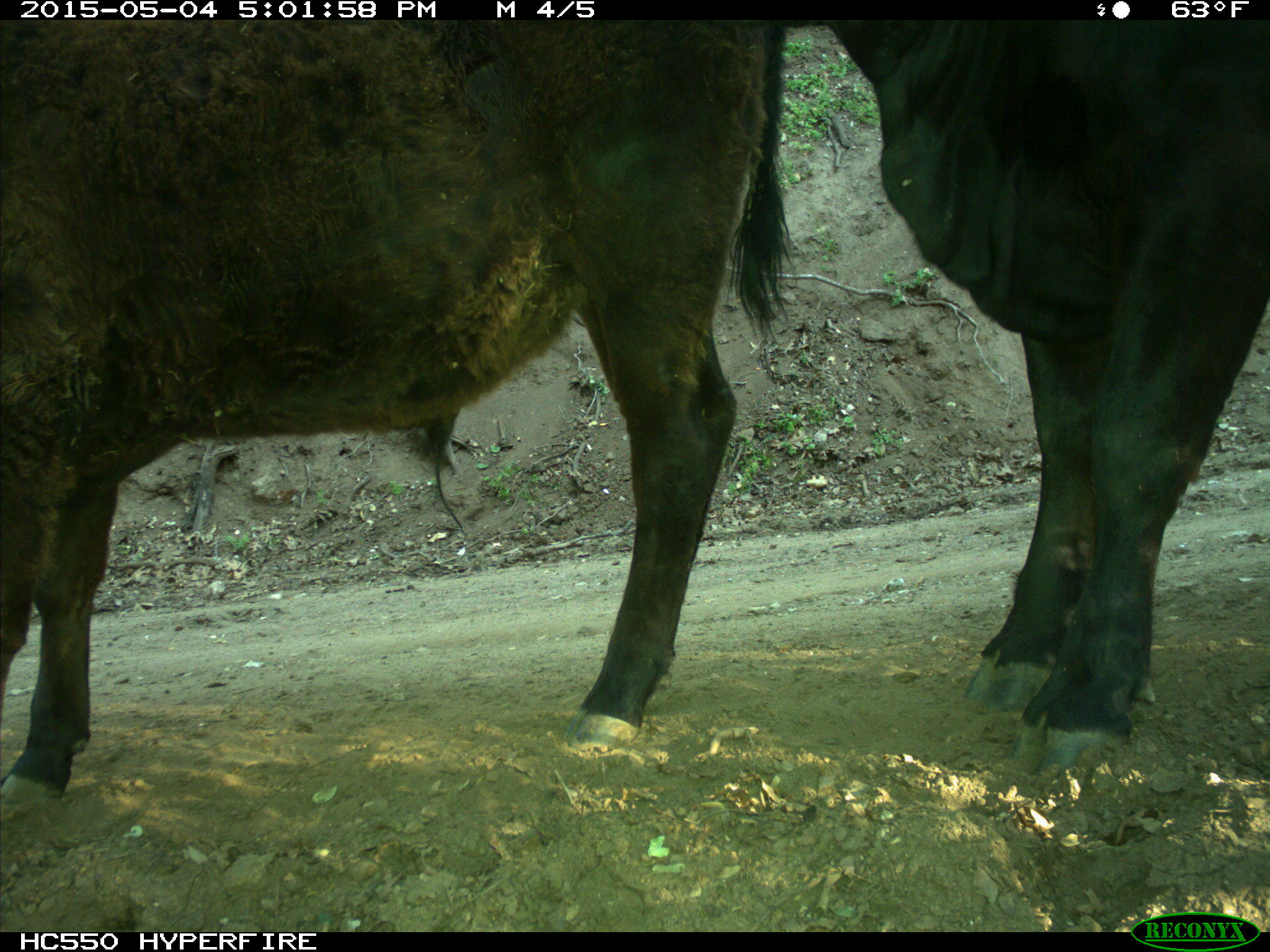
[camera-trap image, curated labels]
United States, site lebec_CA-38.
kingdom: Animalia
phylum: Chordata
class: Mammalia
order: Artiodactyla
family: Bovidae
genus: Bos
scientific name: Bos taurus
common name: domestic cow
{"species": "Bos taurus (domestic cow)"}